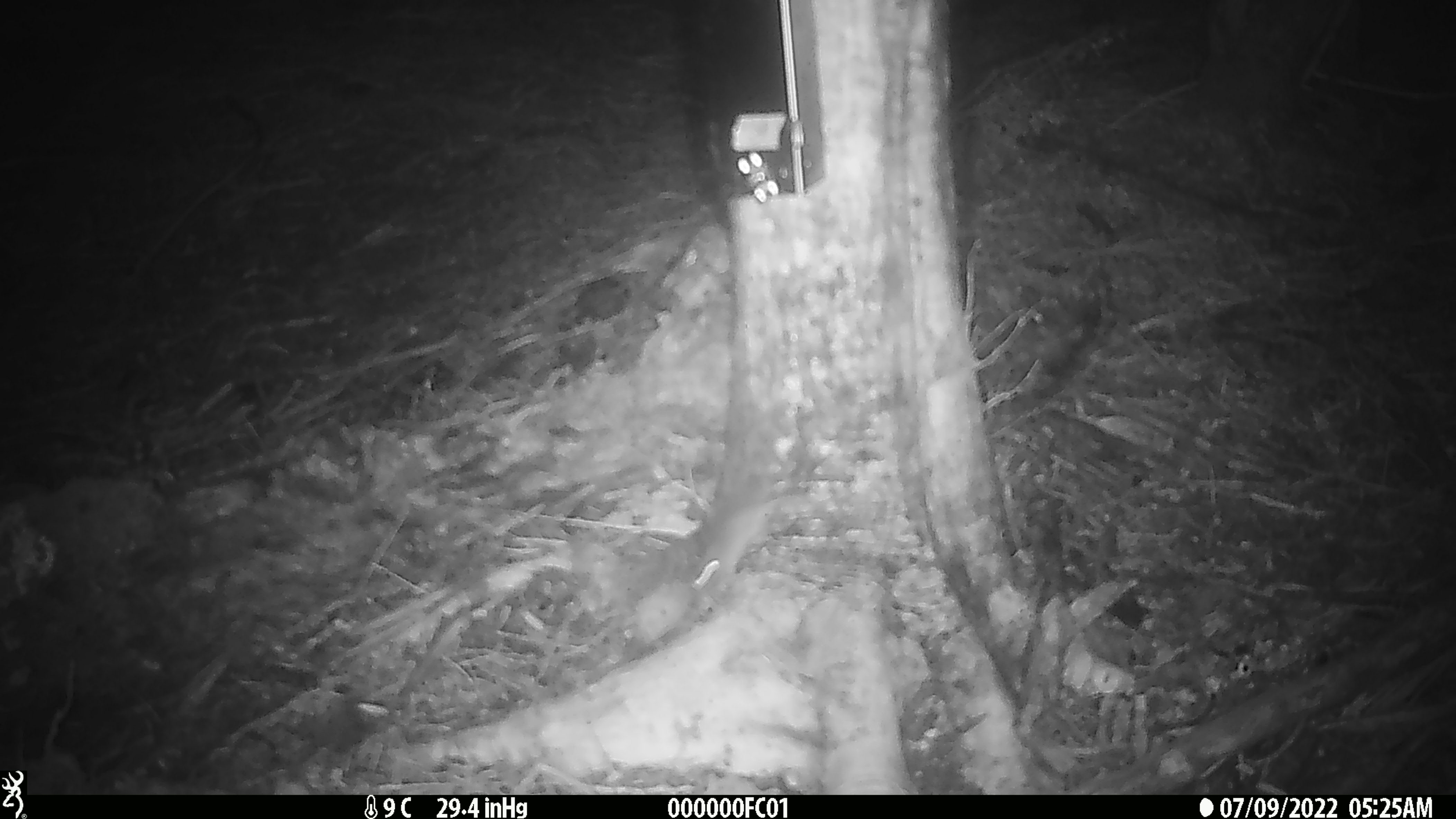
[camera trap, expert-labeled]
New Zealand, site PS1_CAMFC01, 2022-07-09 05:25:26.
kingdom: Animalia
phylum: Chordata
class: Mammalia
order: Rodentia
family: Muridae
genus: Mus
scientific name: Mus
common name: mouse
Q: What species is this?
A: Mouse (Mus).